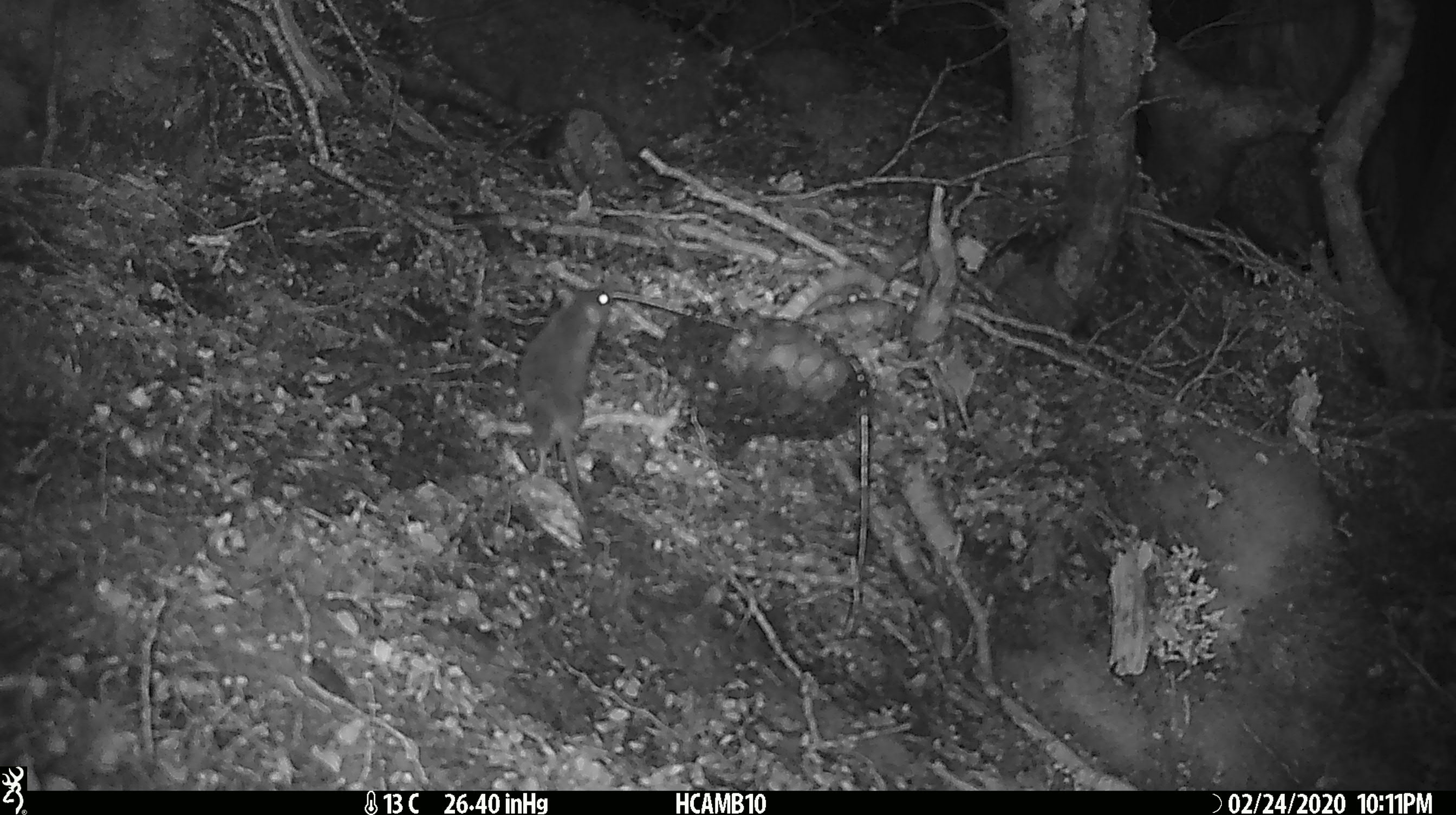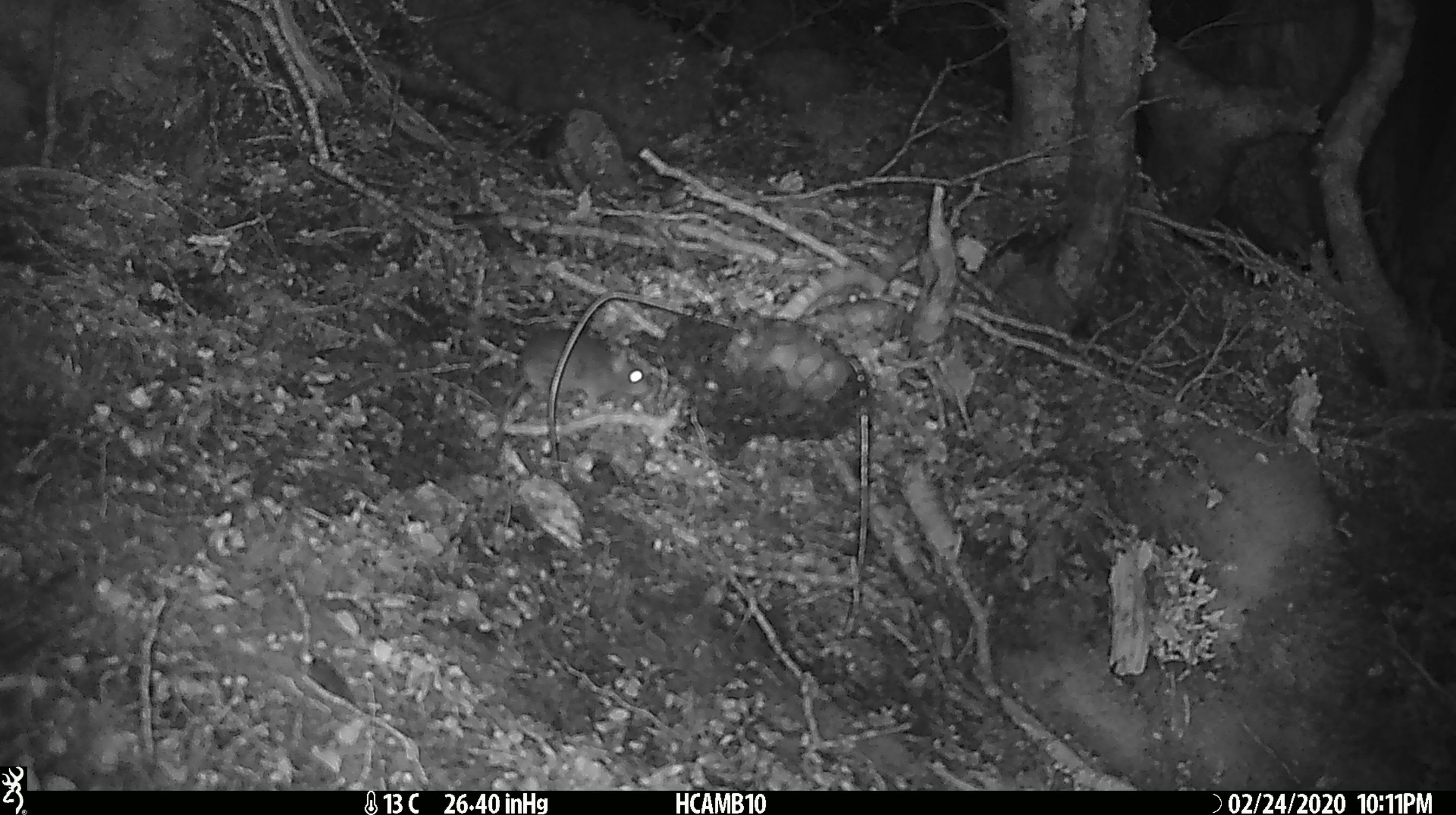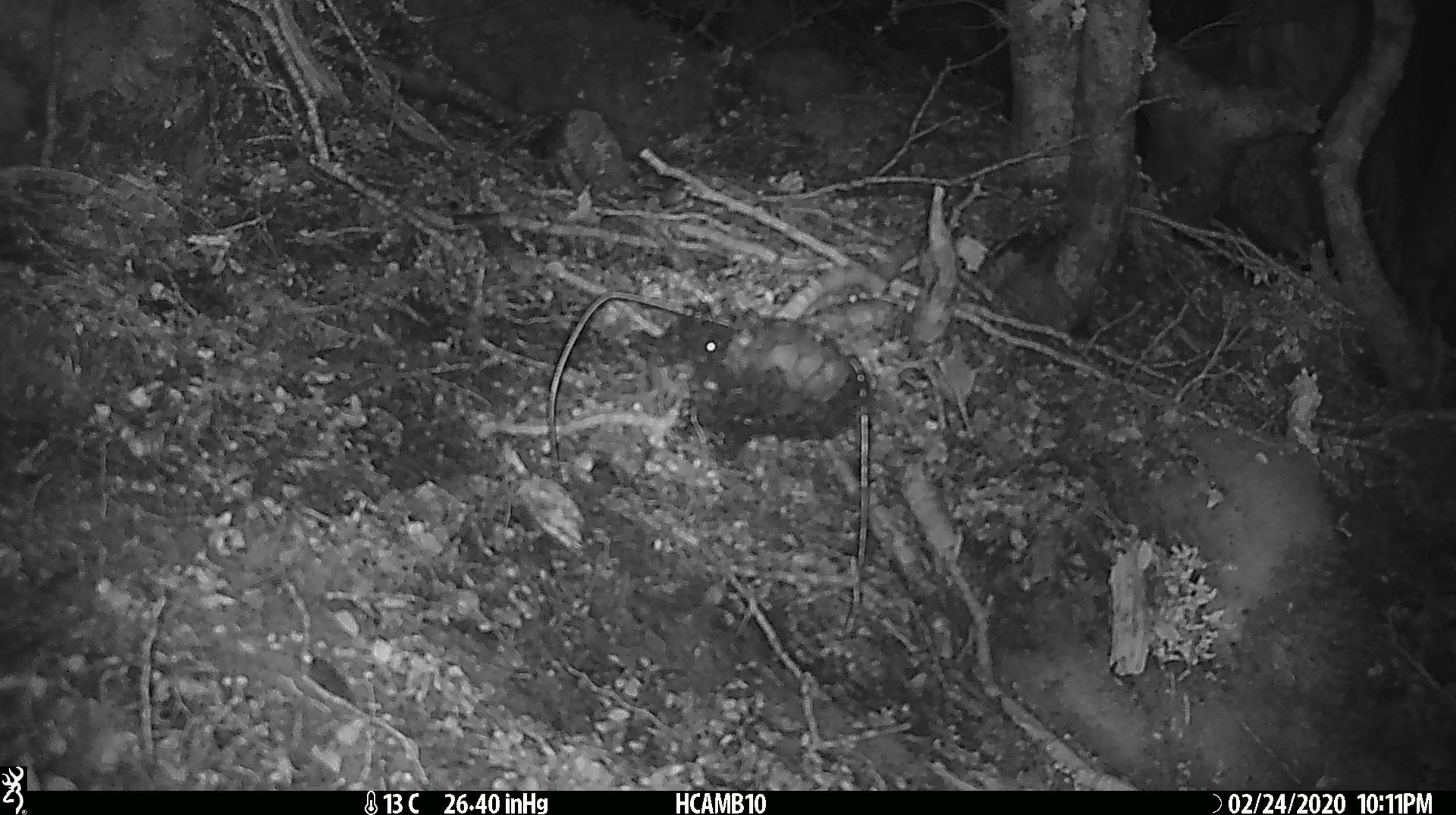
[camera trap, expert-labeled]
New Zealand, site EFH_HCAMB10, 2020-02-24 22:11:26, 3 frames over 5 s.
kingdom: Animalia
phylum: Chordata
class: Mammalia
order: Rodentia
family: Muridae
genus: Mus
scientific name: Mus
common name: mouse